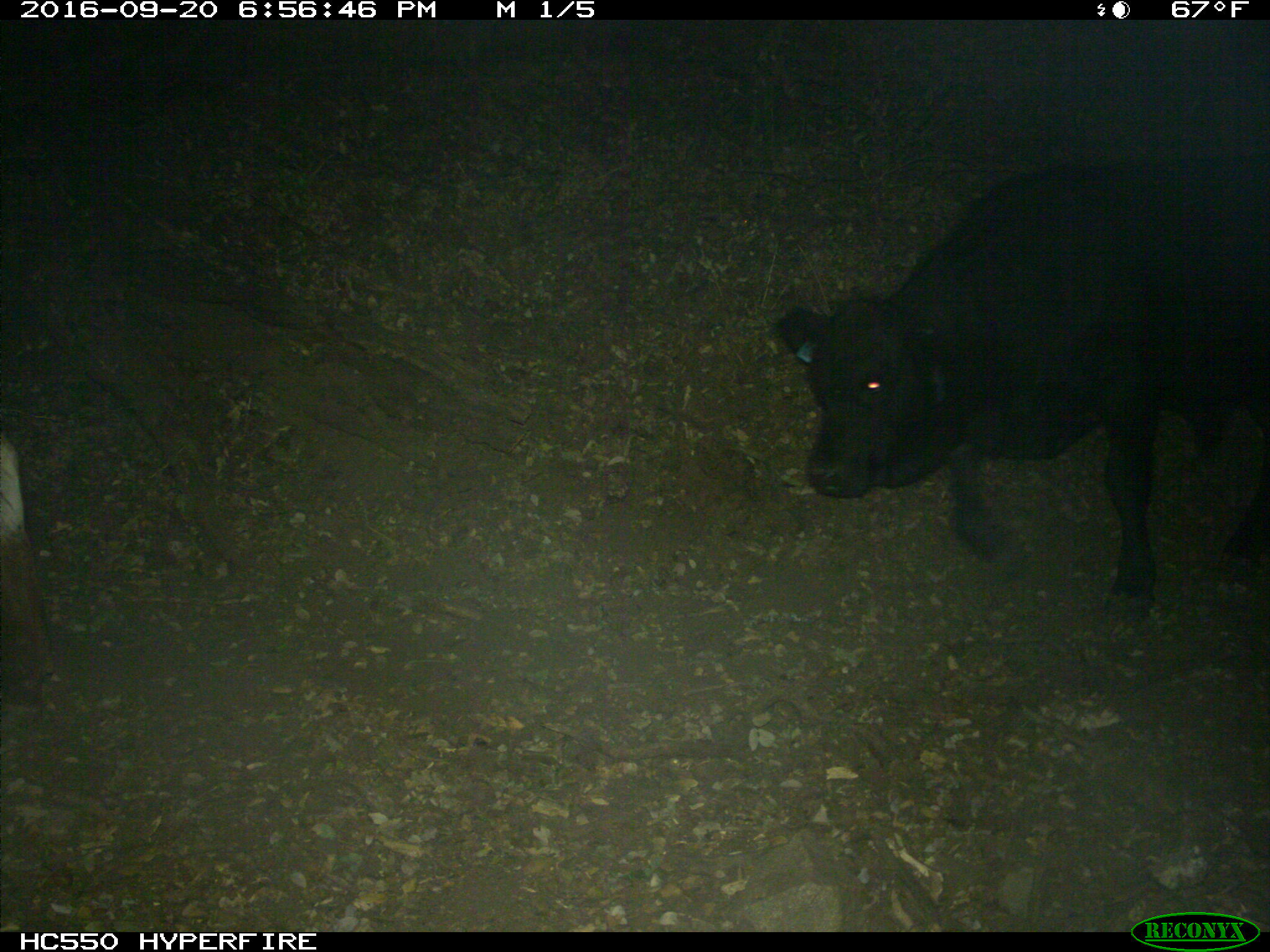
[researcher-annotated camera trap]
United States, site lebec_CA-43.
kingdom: Animalia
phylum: Chordata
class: Mammalia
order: Artiodactyla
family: Bovidae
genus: Bos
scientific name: Bos taurus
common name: domestic cow